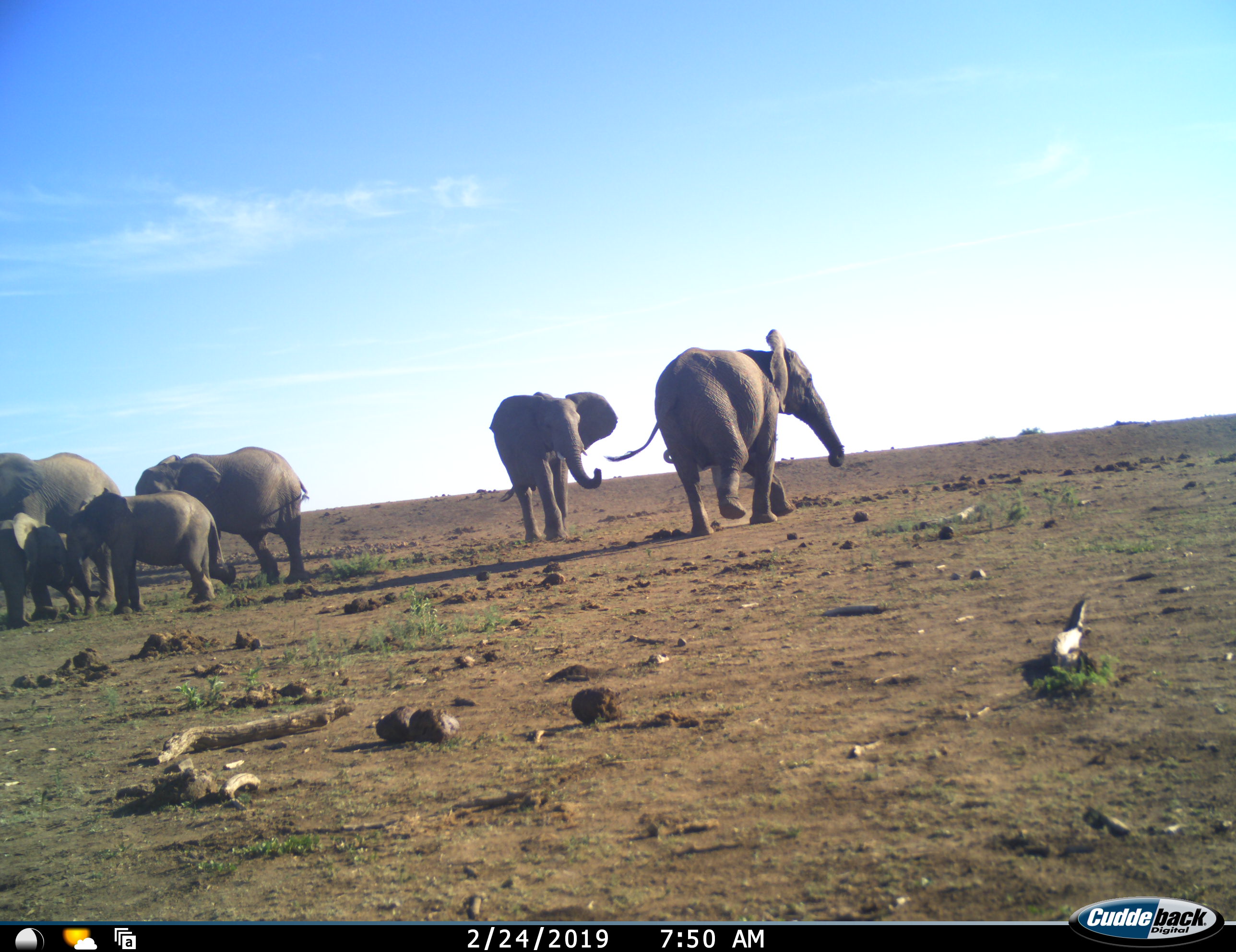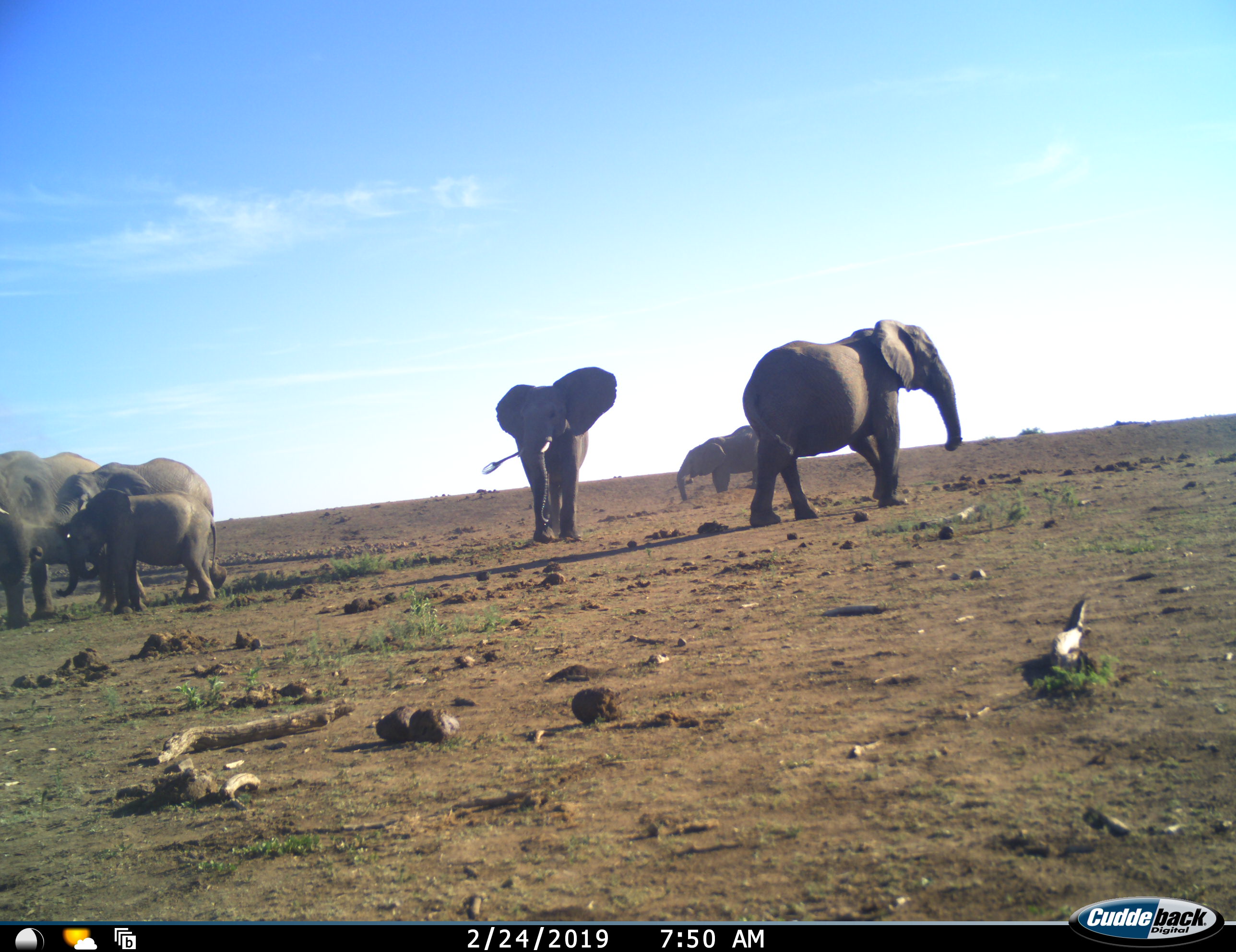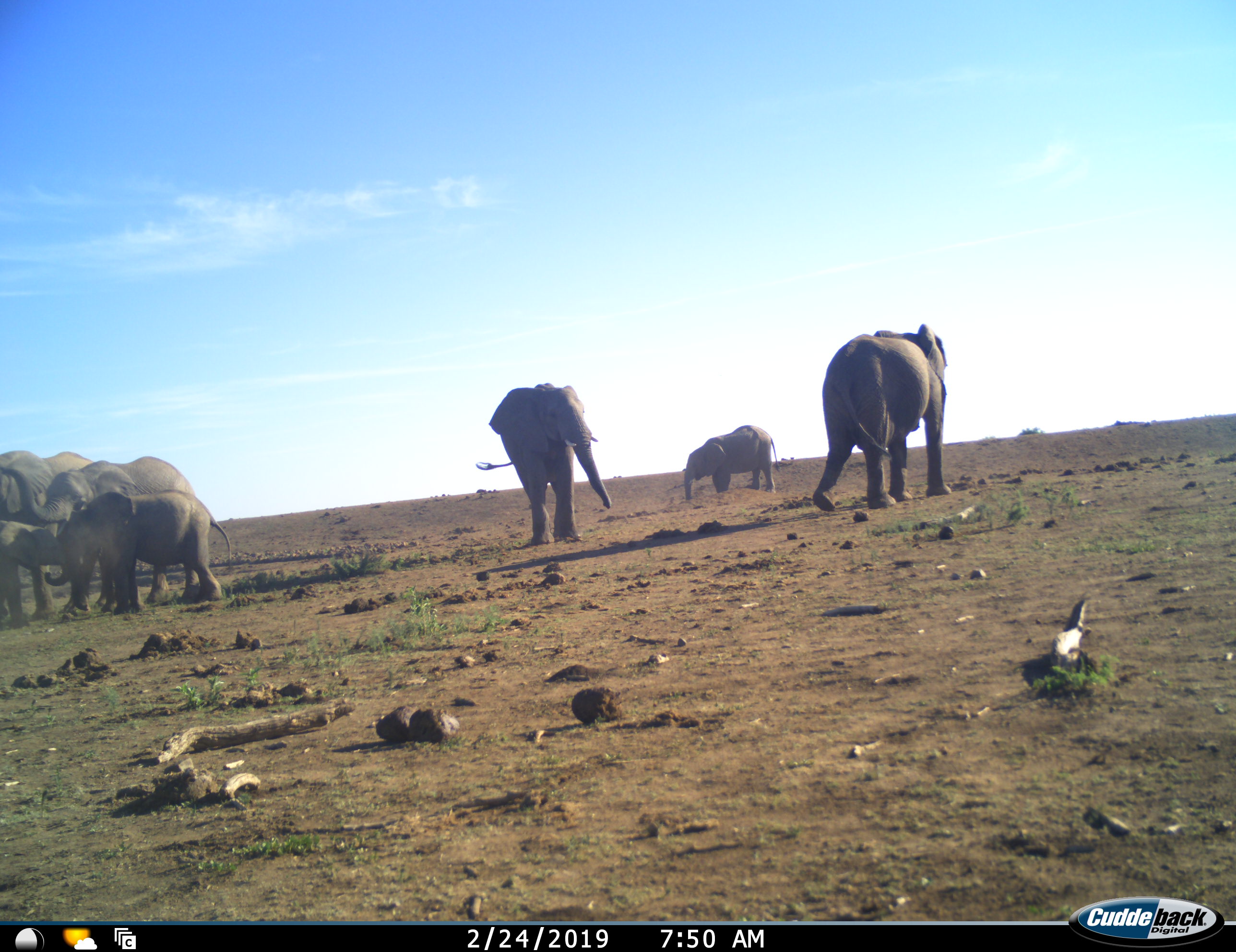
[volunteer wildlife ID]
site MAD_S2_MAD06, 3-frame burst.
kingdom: Animalia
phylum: Chordata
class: Mammalia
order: Proboscidea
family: Elephantidae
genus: Loxodonta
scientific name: Loxodonta africana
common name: african bush elephant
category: elephant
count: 7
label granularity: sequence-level